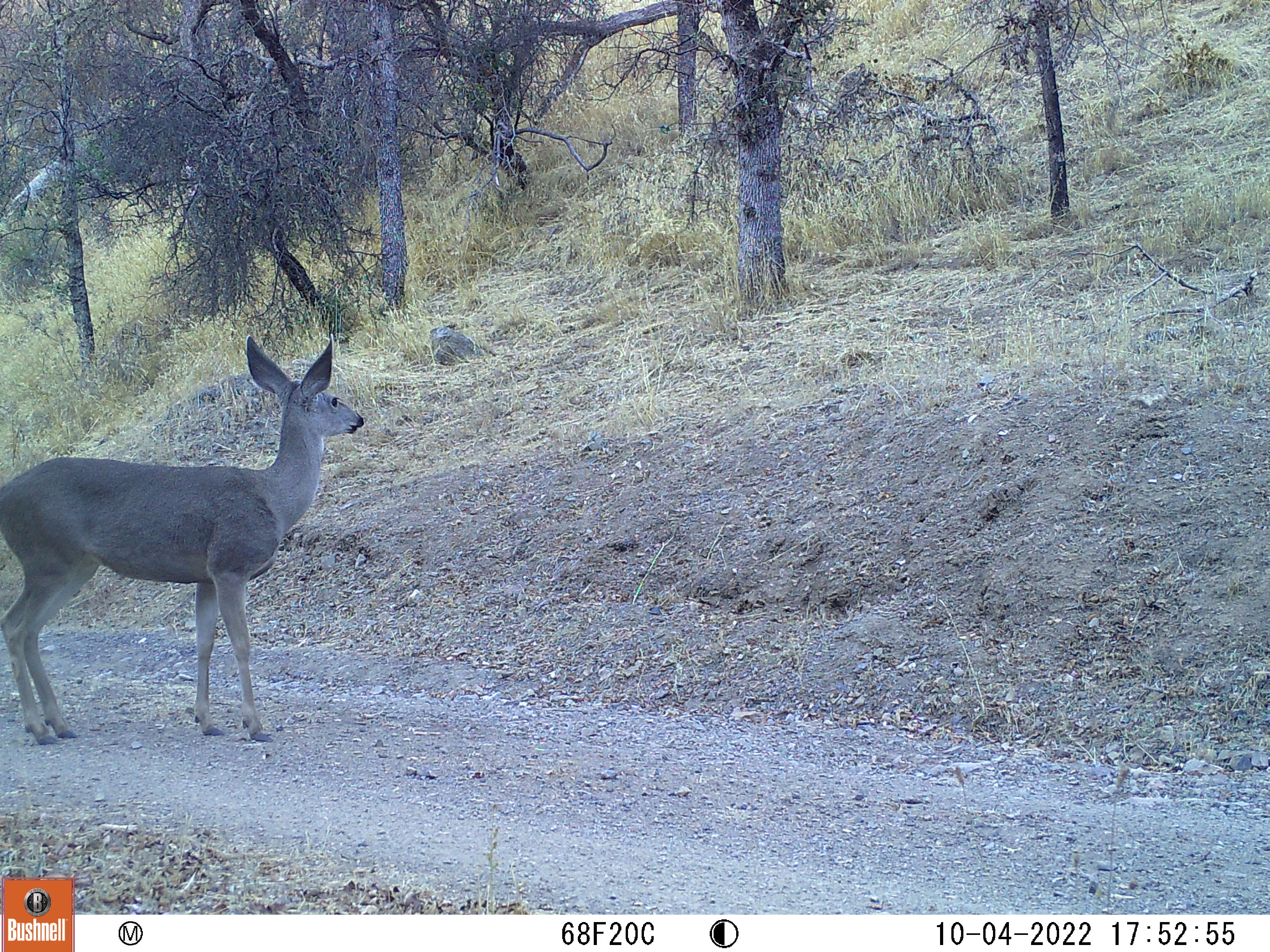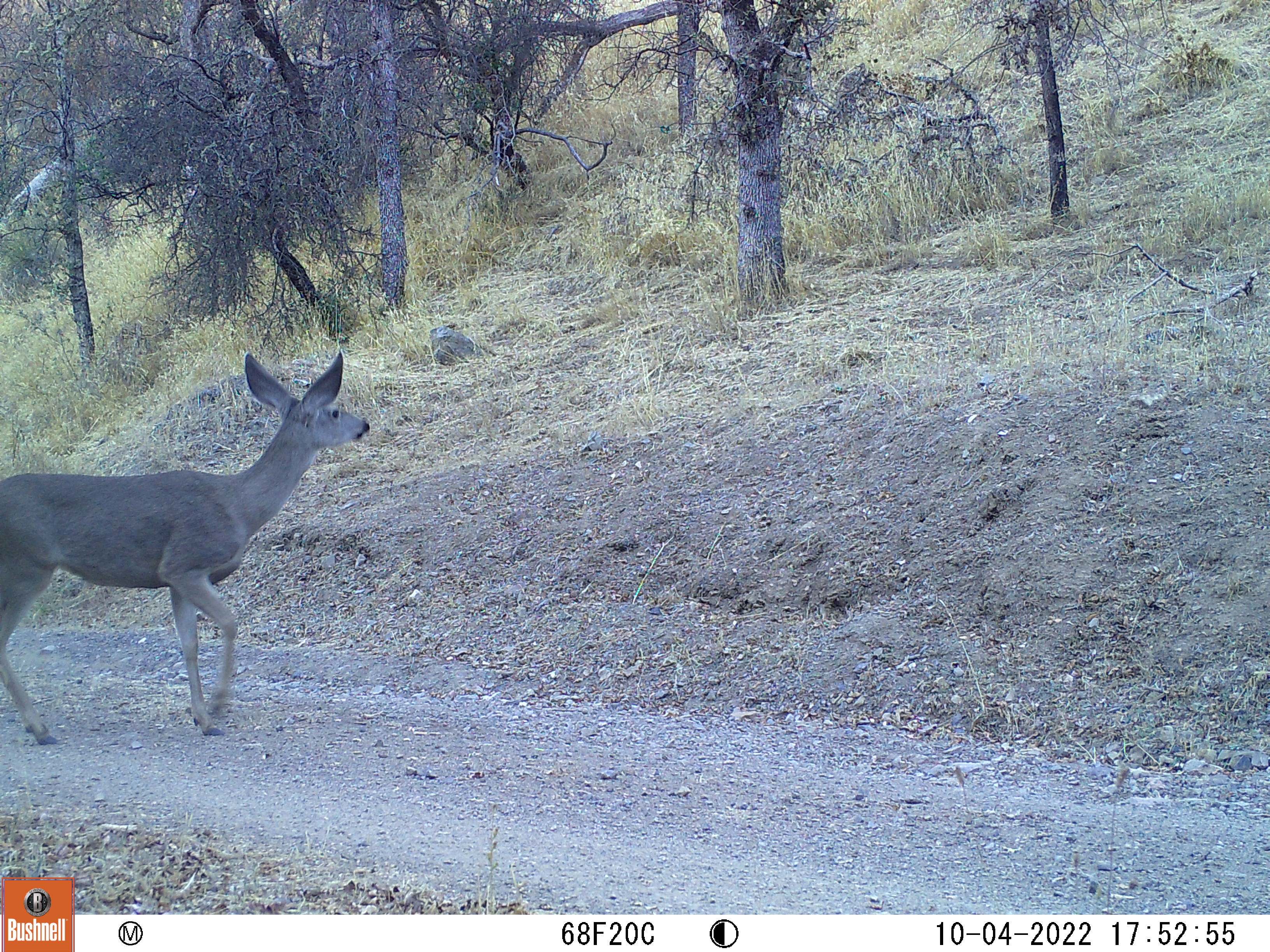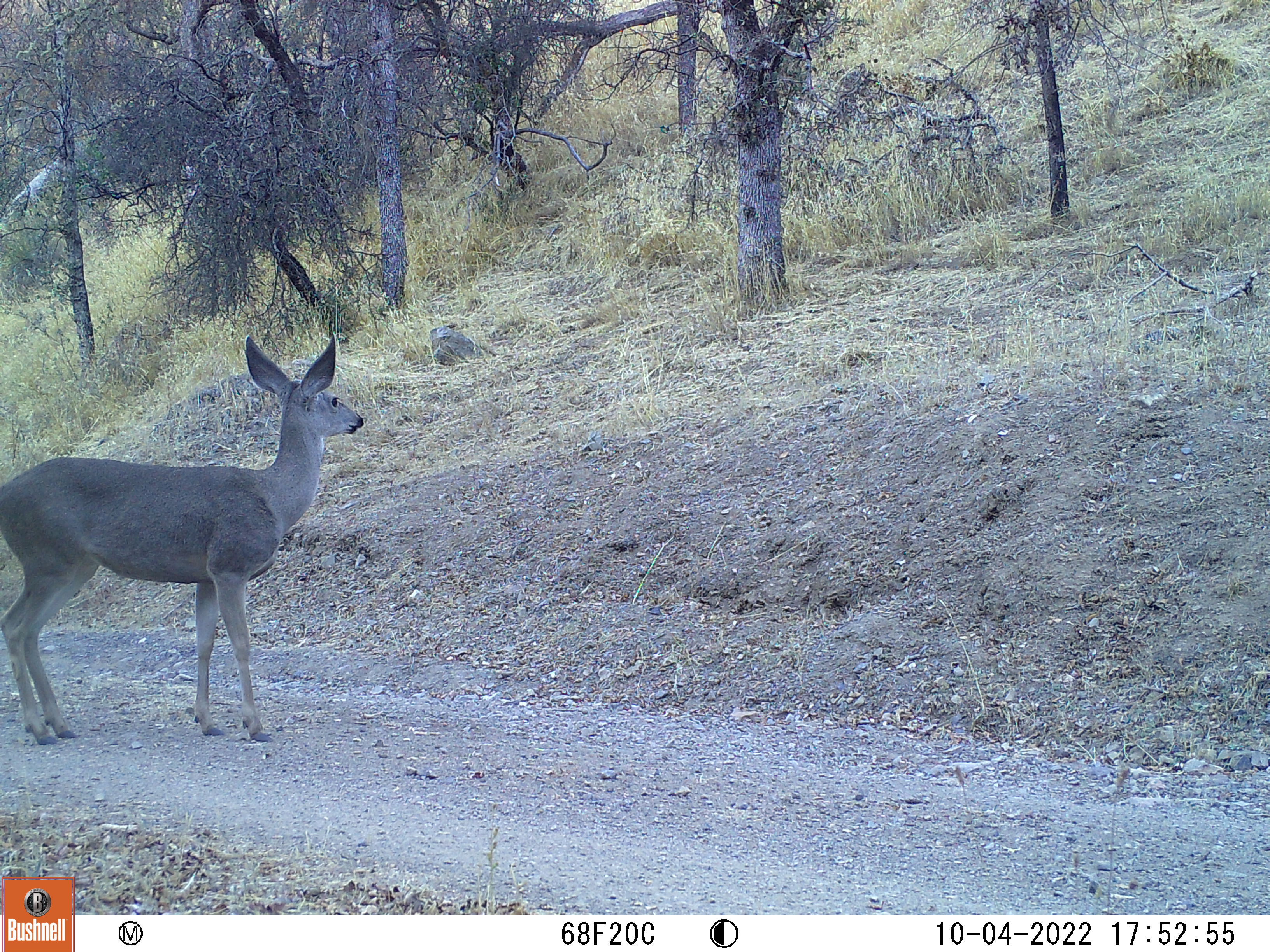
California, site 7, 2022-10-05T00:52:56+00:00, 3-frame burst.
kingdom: Animalia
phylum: Chordata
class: Mammalia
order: Artiodactyla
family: Cervidae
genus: Odocoileus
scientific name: Odocoileus hemionus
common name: mule deer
Mule deer (Odocoileus hemionus).